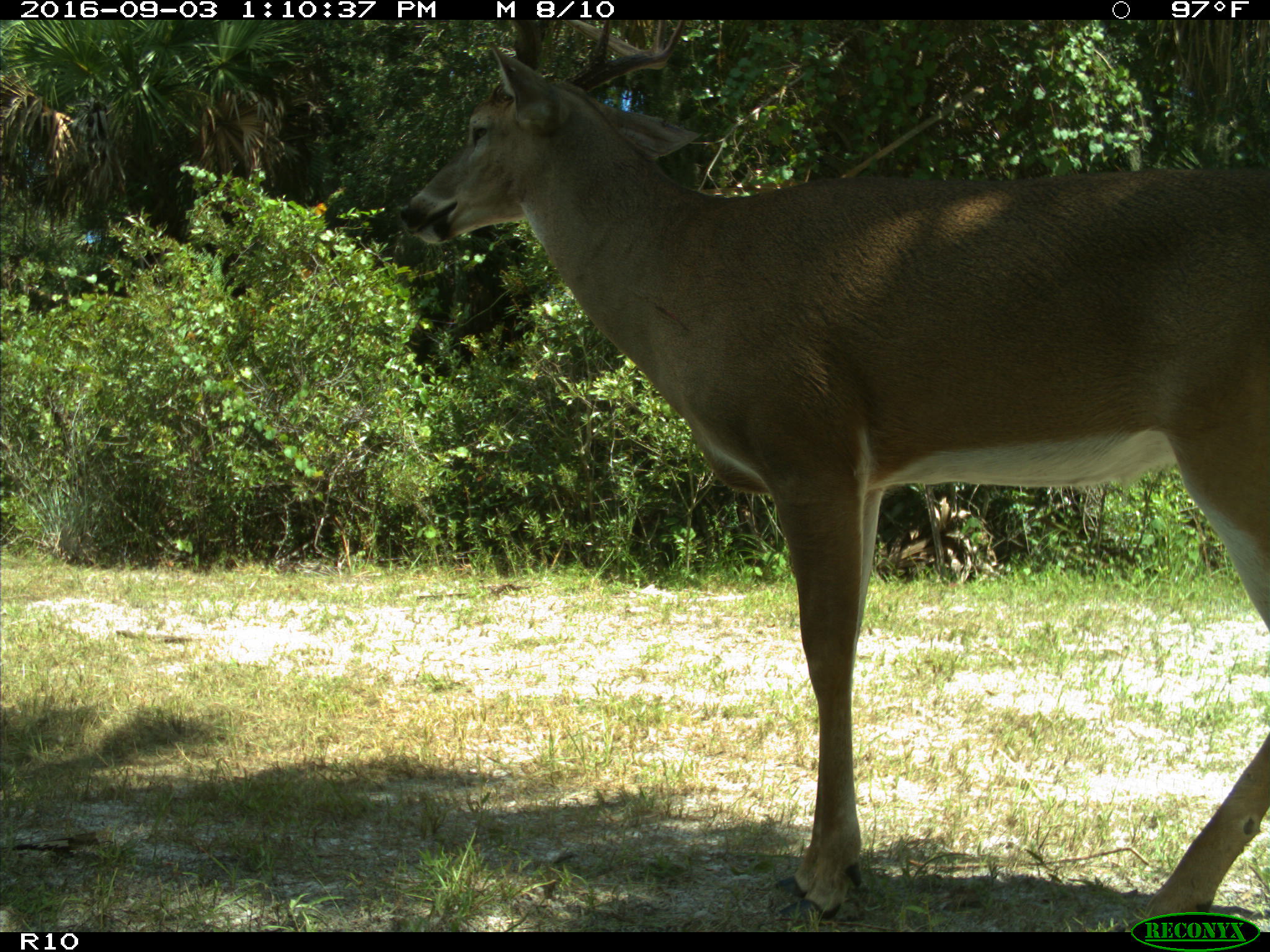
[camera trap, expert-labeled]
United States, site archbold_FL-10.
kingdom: Animalia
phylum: Chordata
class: Mammalia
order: Artiodactyla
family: Cervidae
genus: Odocoileus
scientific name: Odocoileus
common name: deer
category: unidentified deer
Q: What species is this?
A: Unidentified deer (deer) (Odocoileus).